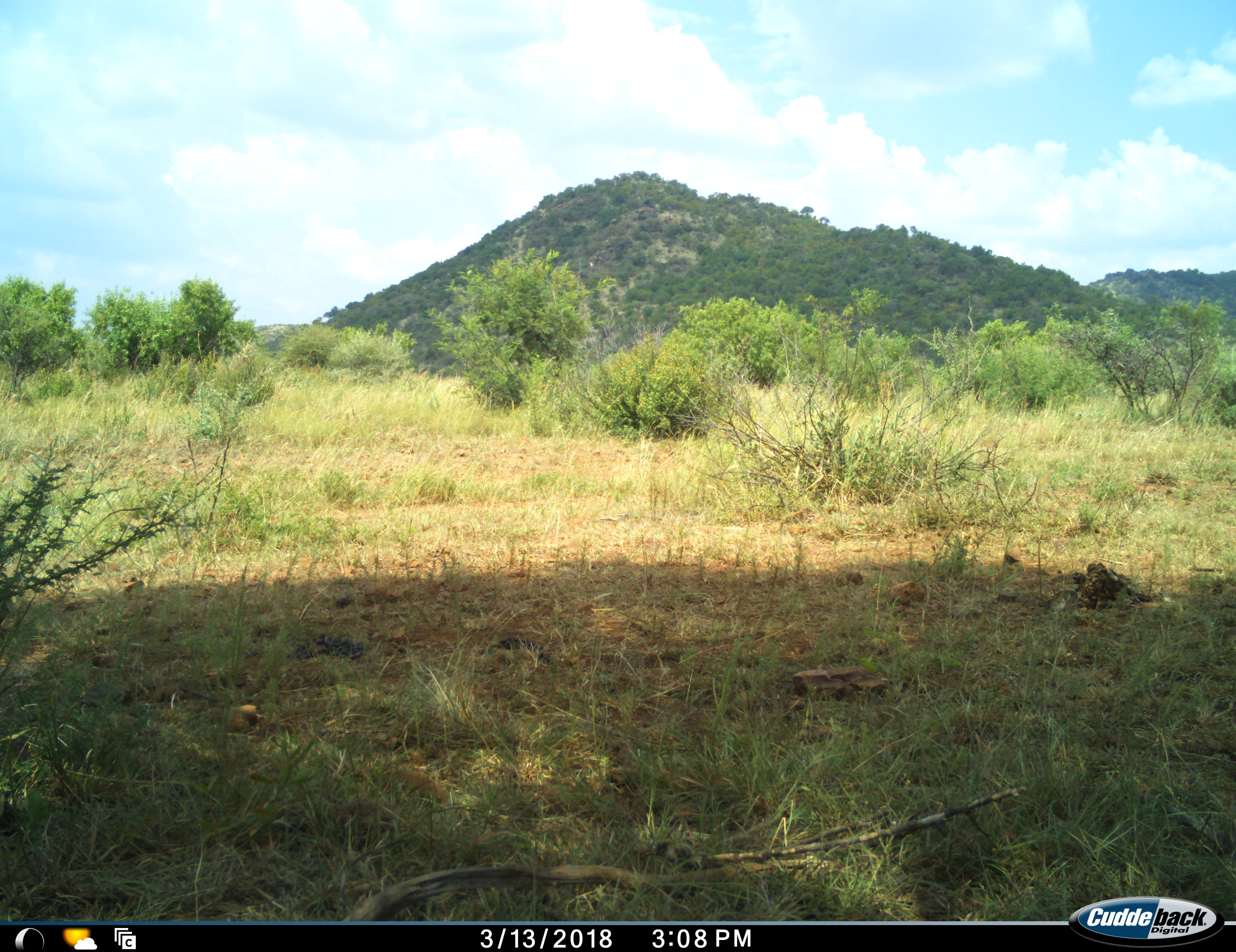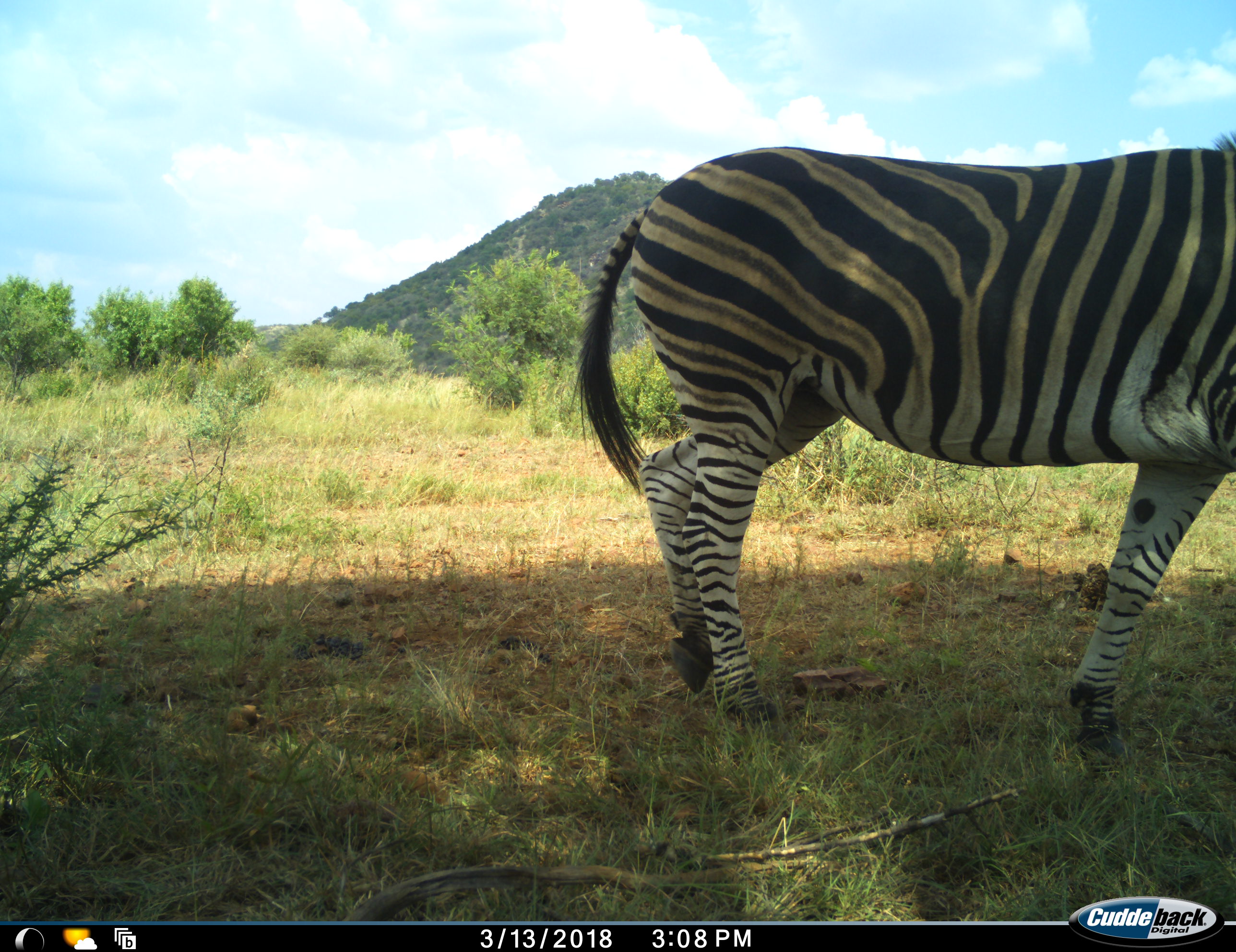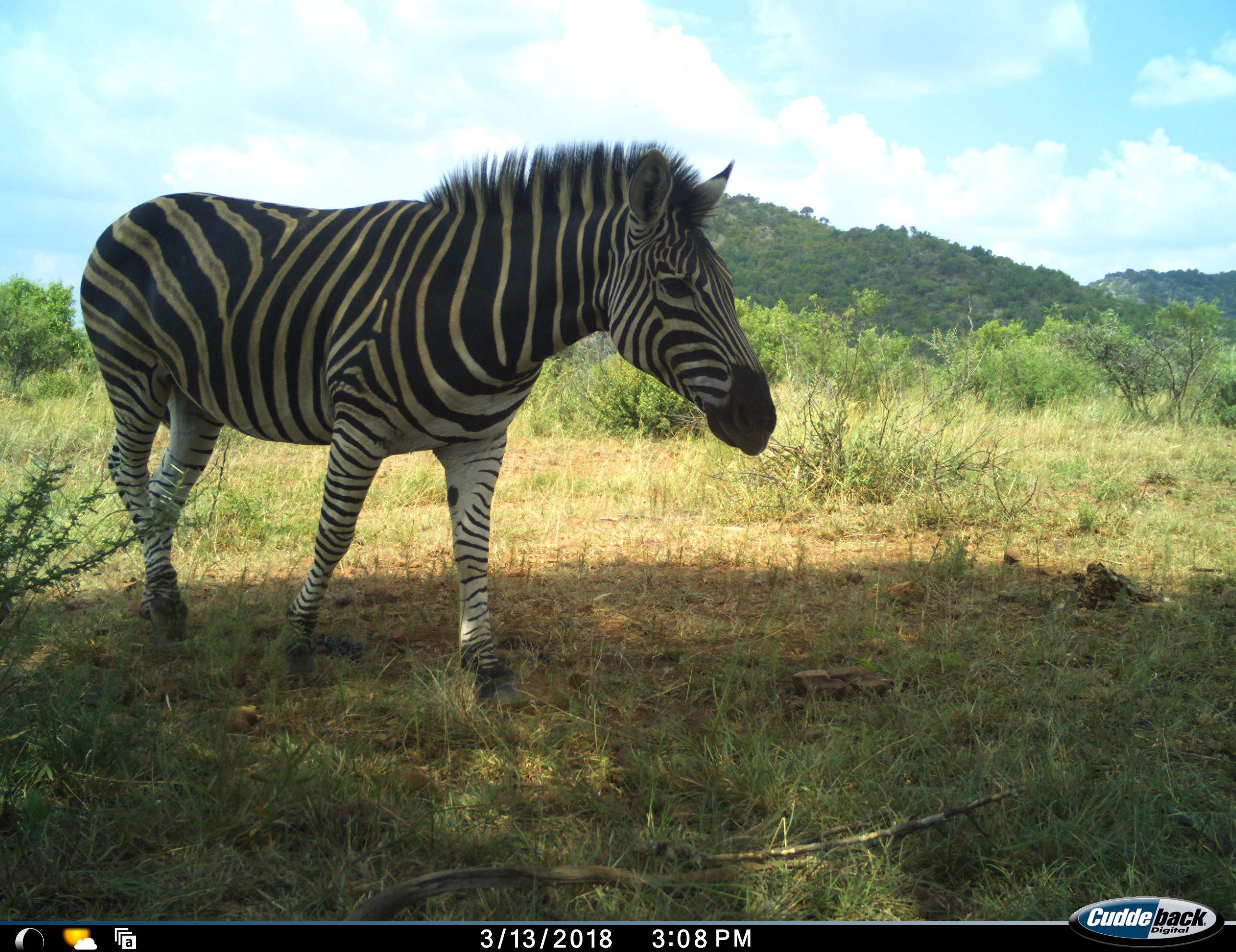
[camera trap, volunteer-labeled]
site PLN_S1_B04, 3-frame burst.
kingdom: Animalia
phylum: Chordata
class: Mammalia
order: Perissodactyla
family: Equidae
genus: Equus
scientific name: Equus quagga burchellii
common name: burchell's zebra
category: zebraburchells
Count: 1.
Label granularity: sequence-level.